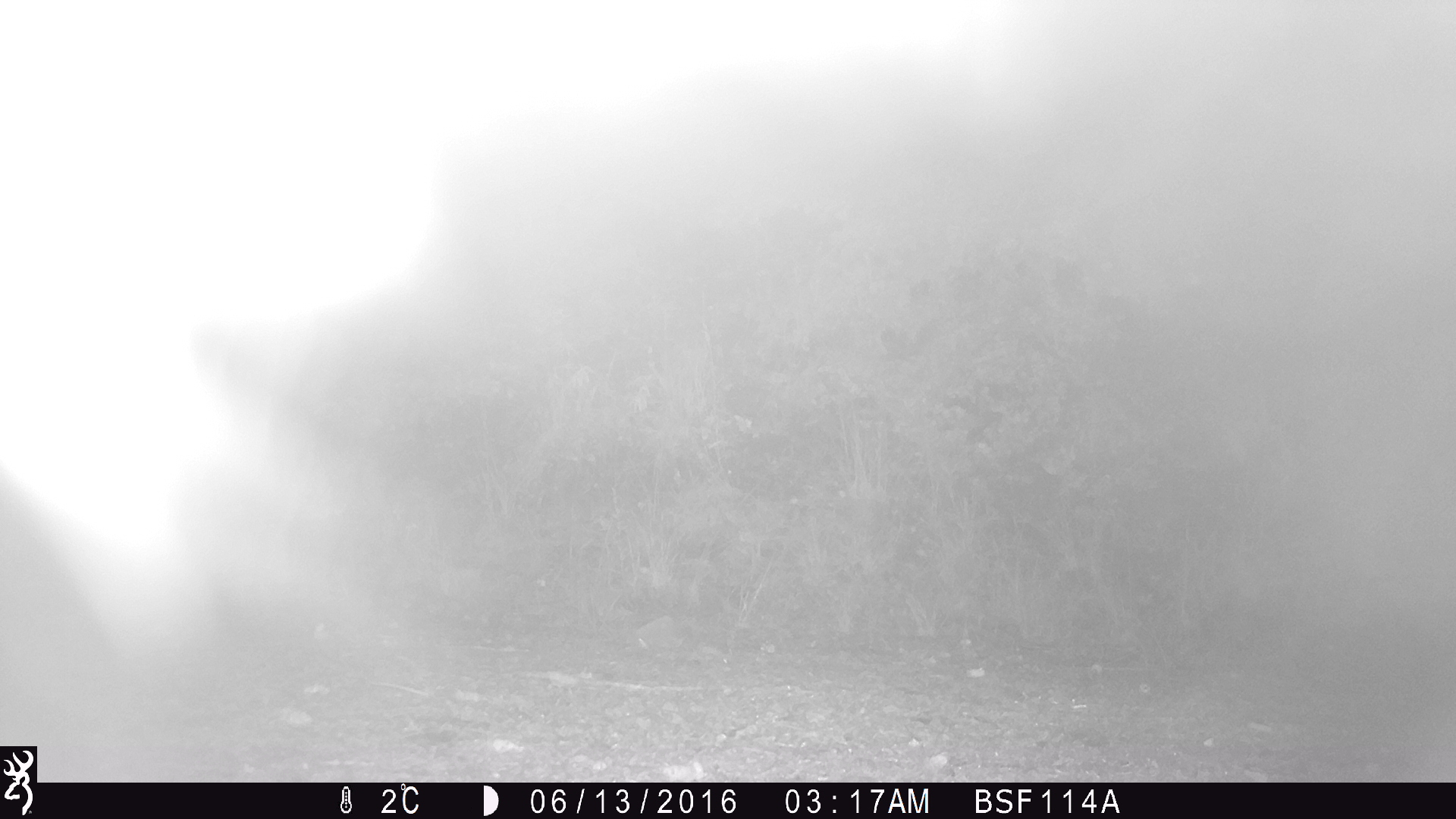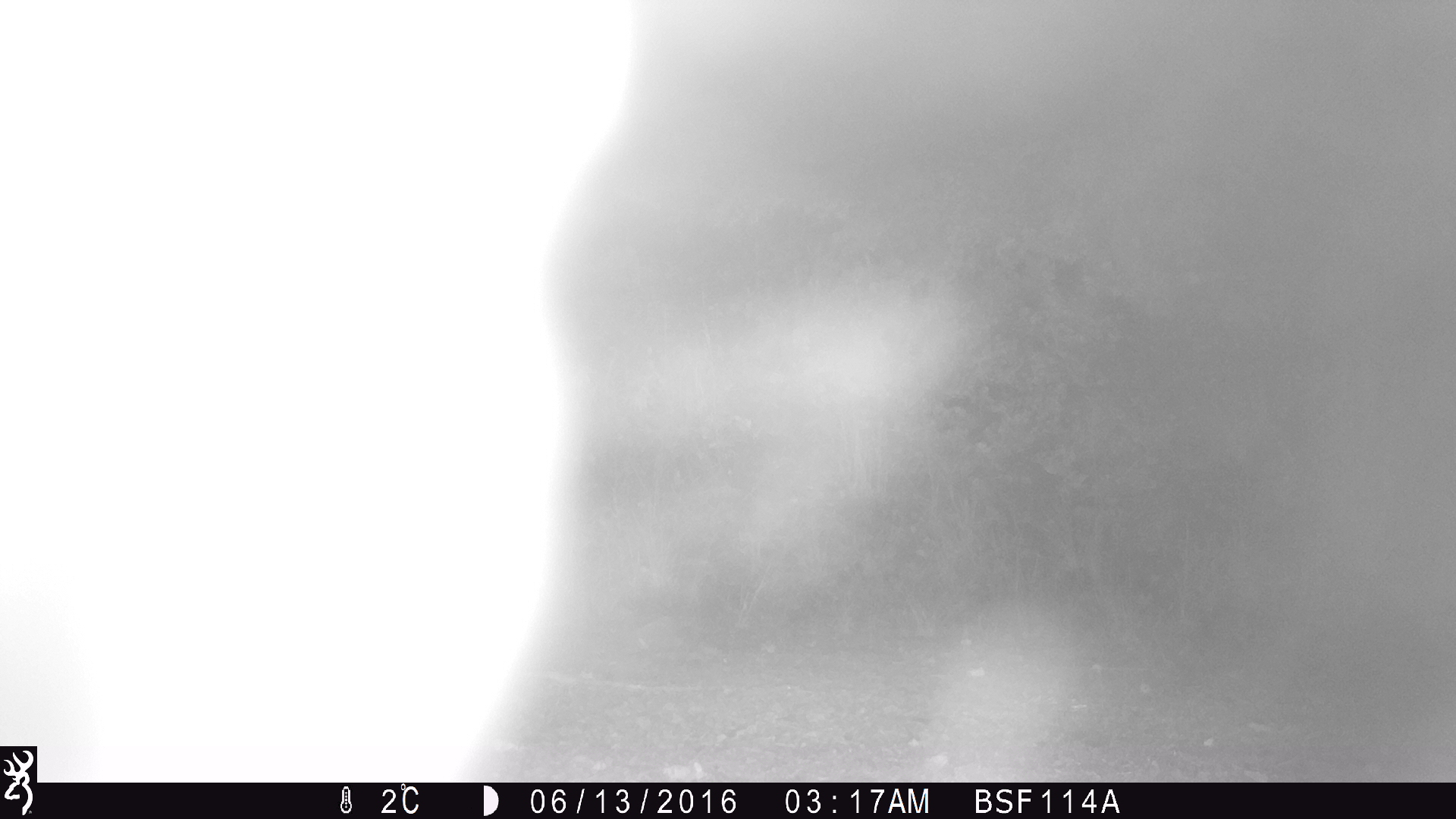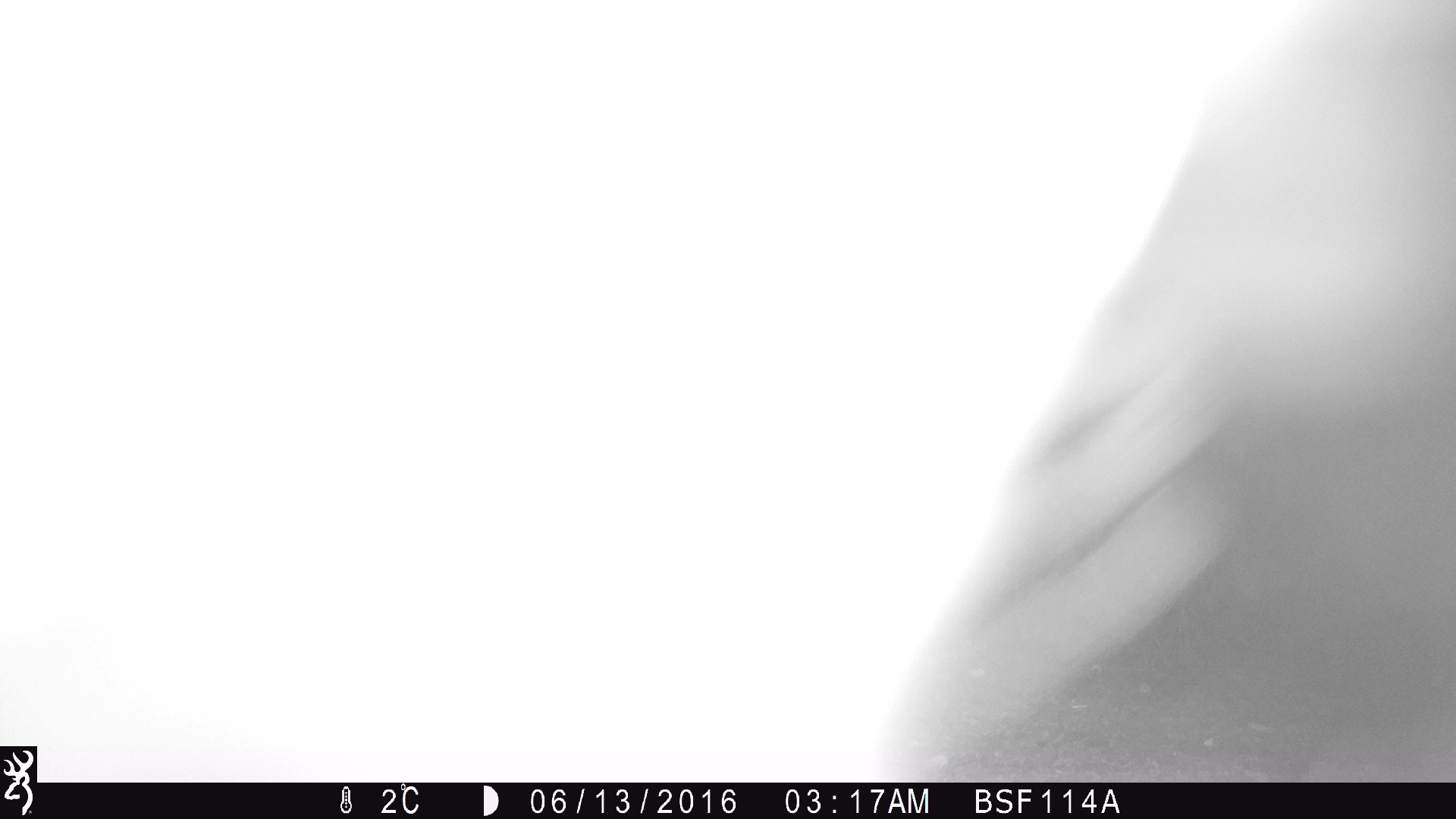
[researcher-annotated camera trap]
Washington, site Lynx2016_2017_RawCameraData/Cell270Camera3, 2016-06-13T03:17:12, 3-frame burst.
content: unidentified animal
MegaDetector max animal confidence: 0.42